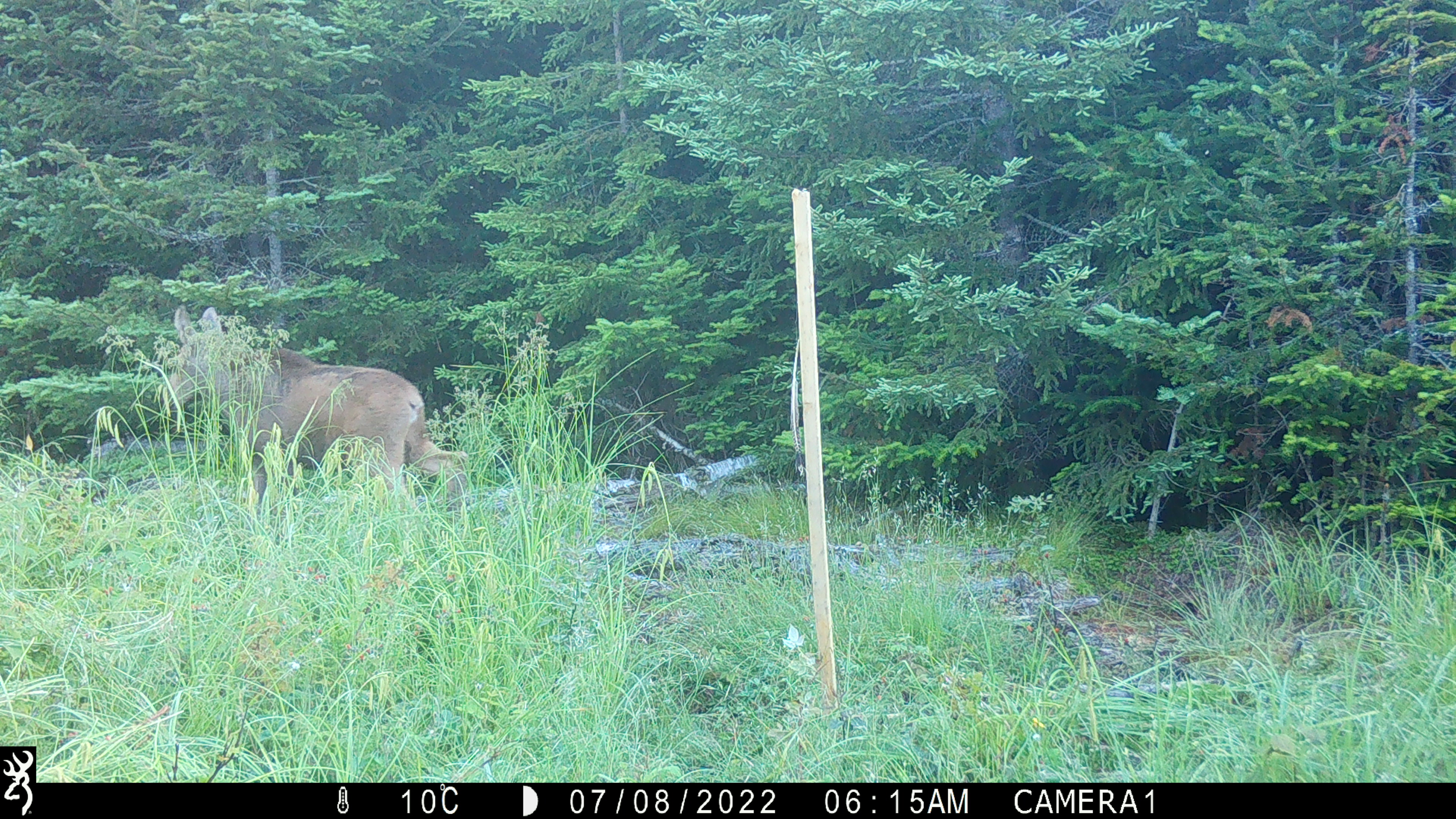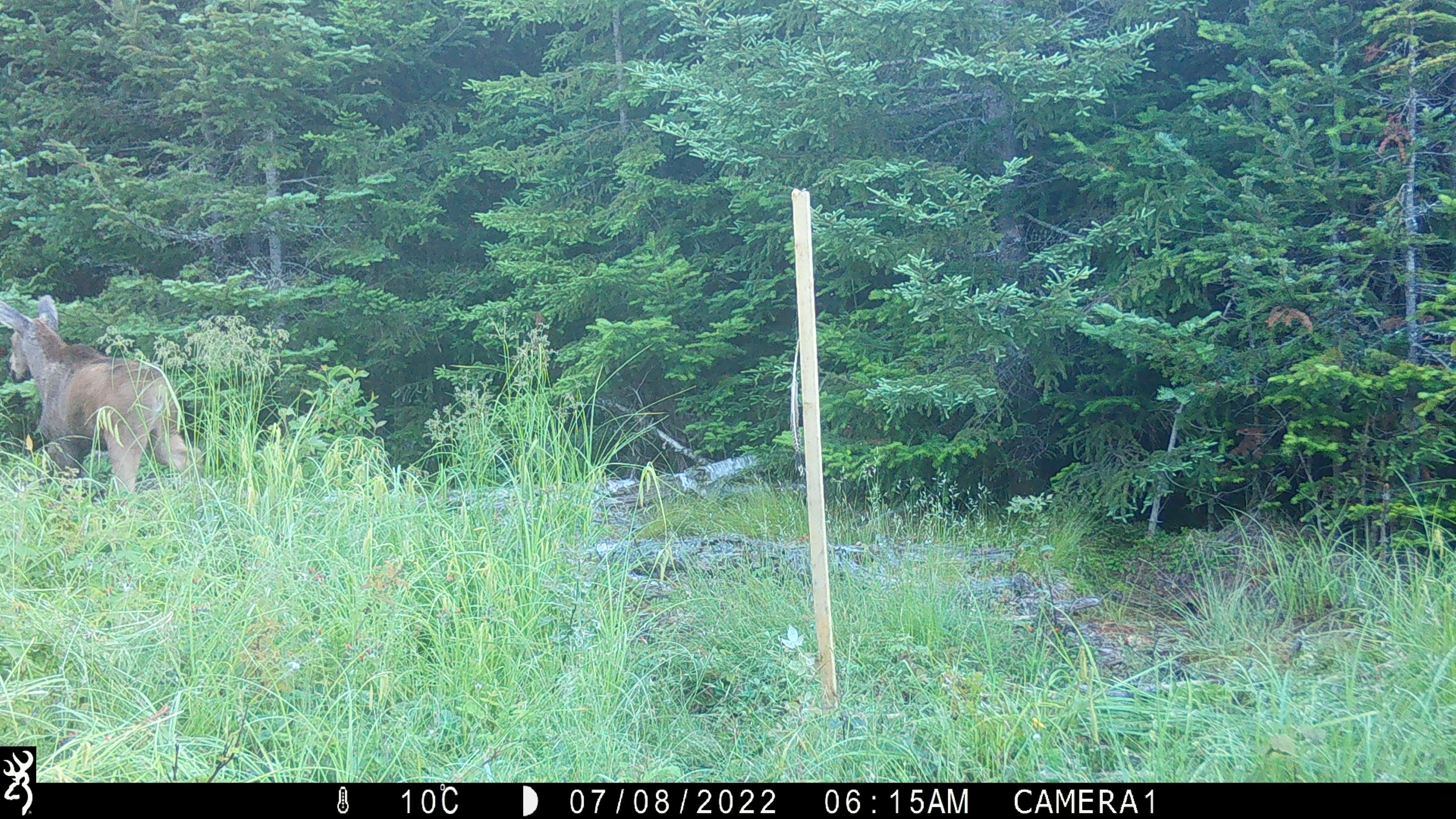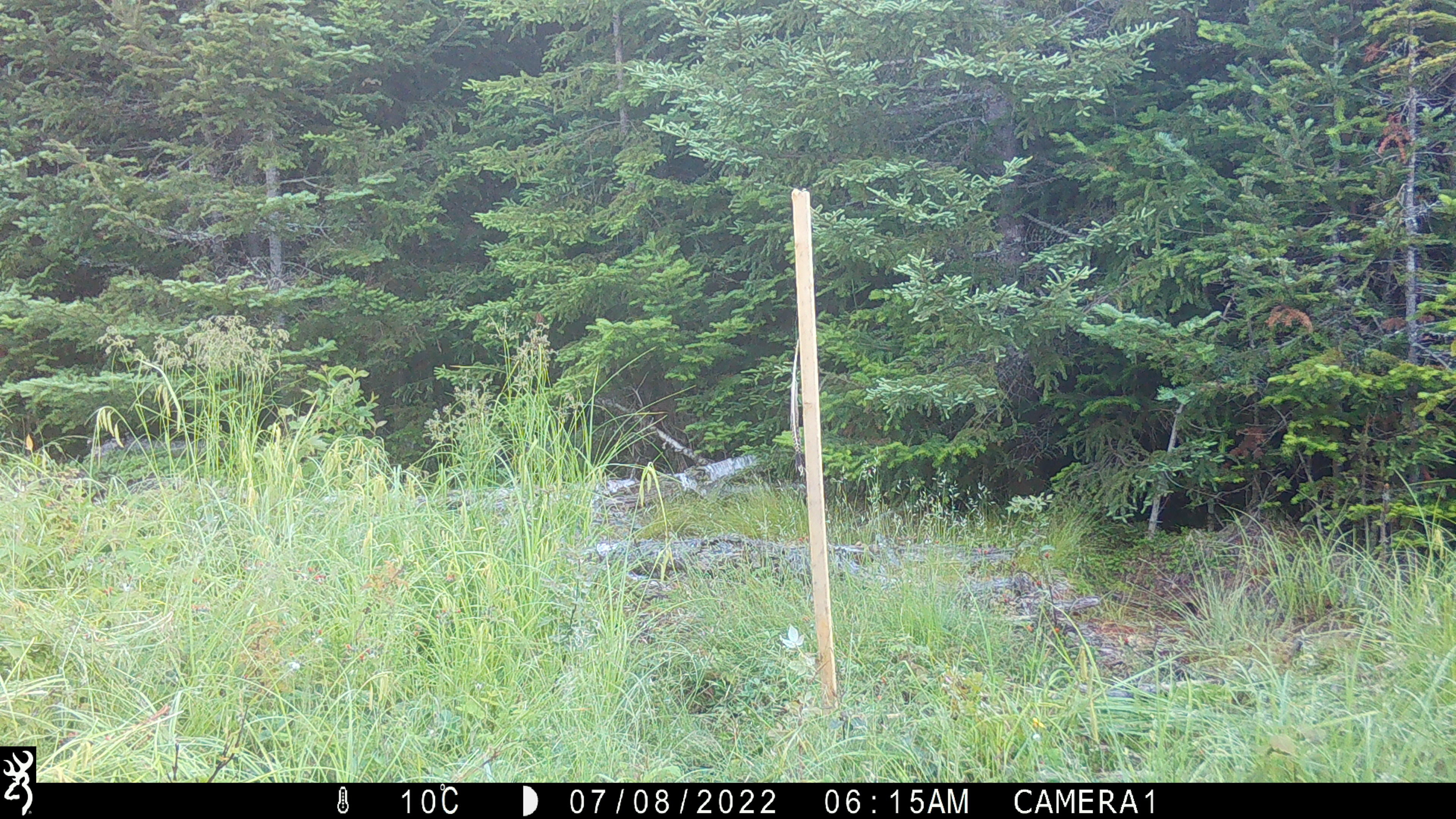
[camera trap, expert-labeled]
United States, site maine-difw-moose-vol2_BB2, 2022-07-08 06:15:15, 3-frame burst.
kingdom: Animalia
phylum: Chordata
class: Mammalia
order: Artiodactyla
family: Cervidae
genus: Alces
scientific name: Alces alces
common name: moose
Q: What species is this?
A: Moose (Alces alces).